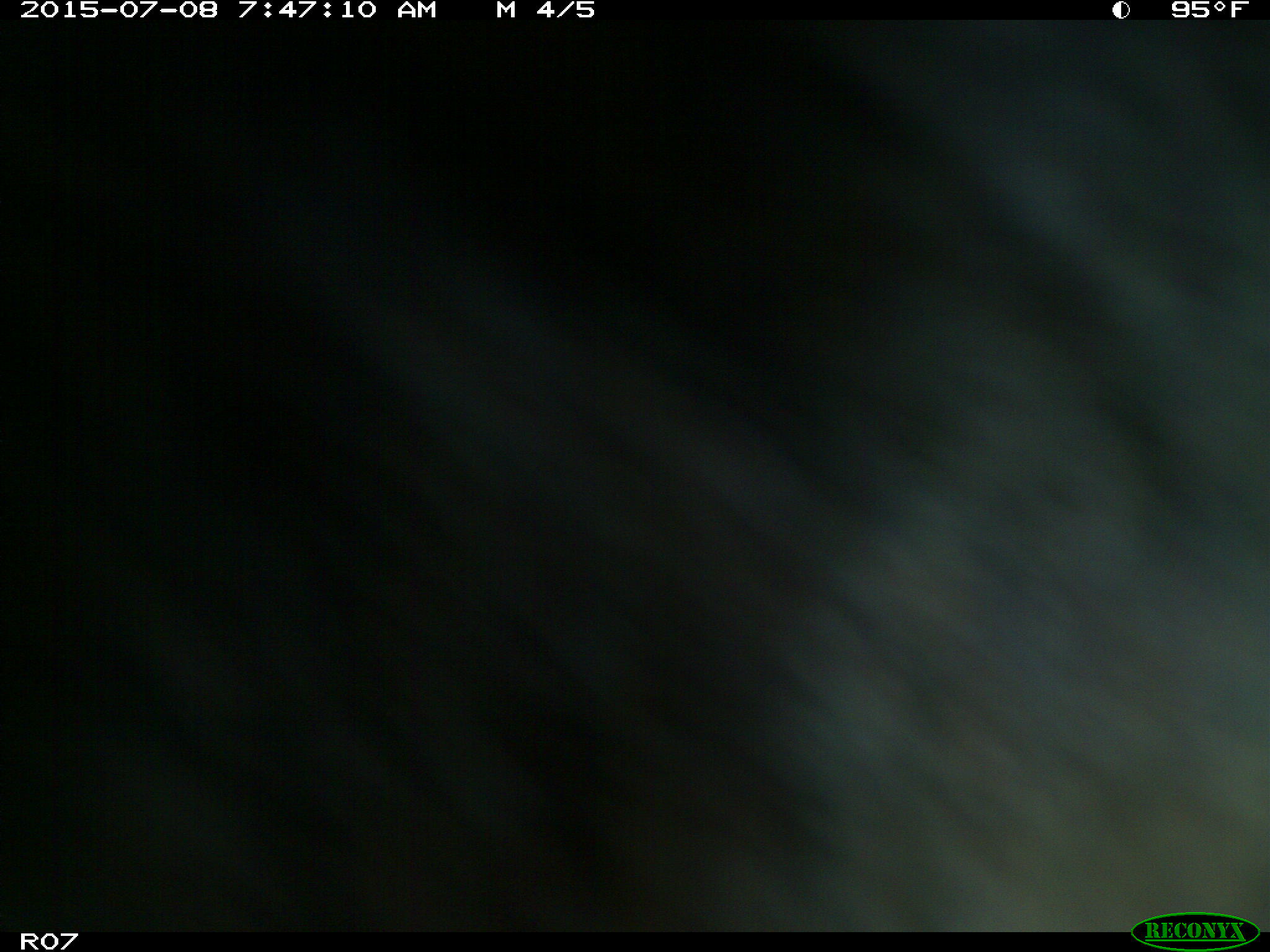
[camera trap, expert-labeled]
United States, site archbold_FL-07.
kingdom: Animalia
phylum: Chordata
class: Mammalia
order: Artiodactyla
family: Bovidae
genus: Bos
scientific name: Bos taurus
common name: domestic cow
Bos taurus (domestic cow).